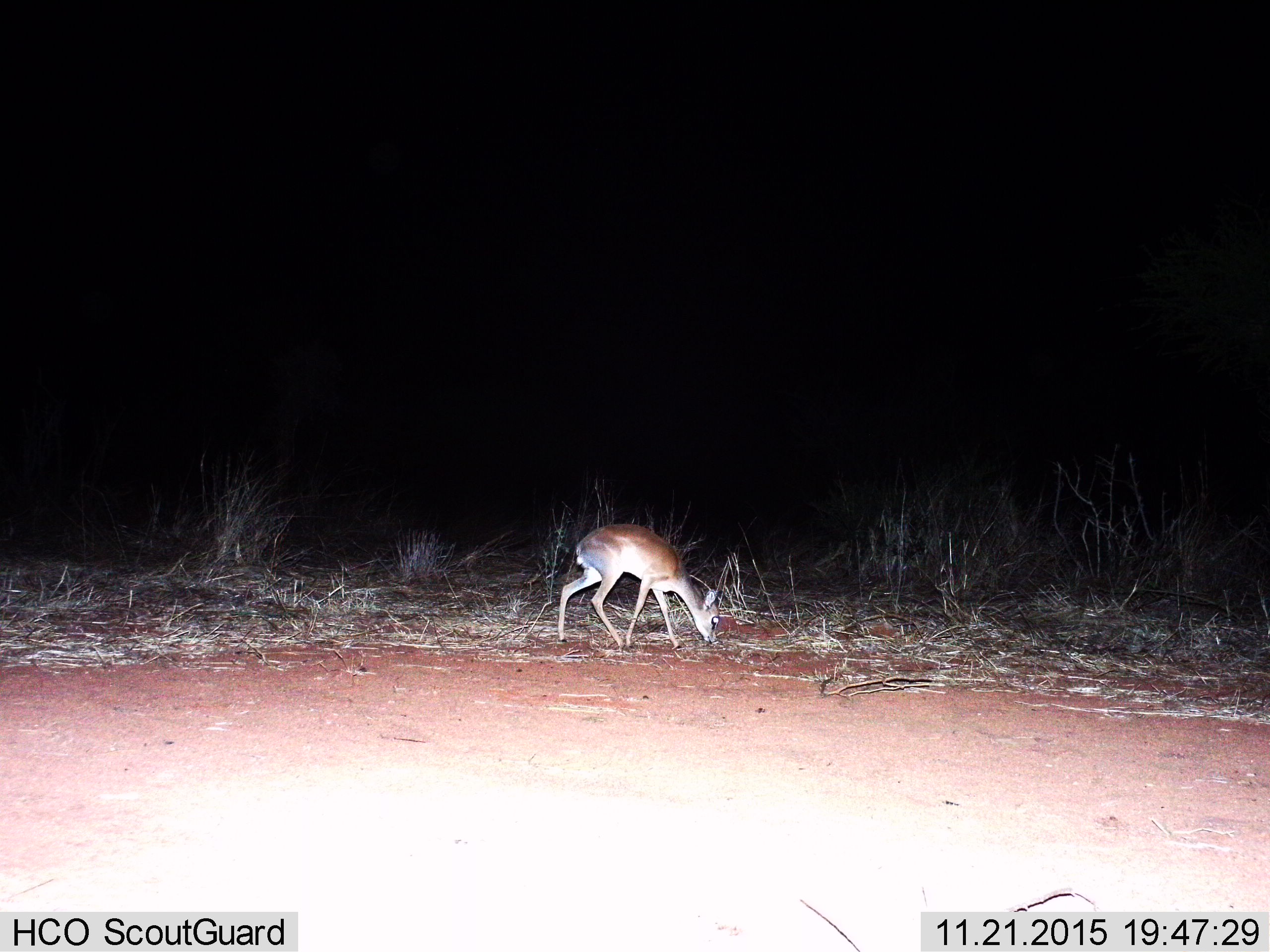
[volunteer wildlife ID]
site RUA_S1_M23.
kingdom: Animalia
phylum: Chordata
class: Mammalia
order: Artiodactyla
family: Bovidae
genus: Madoqua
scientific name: Madoqua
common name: dik-dik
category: dikdik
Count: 1.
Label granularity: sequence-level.